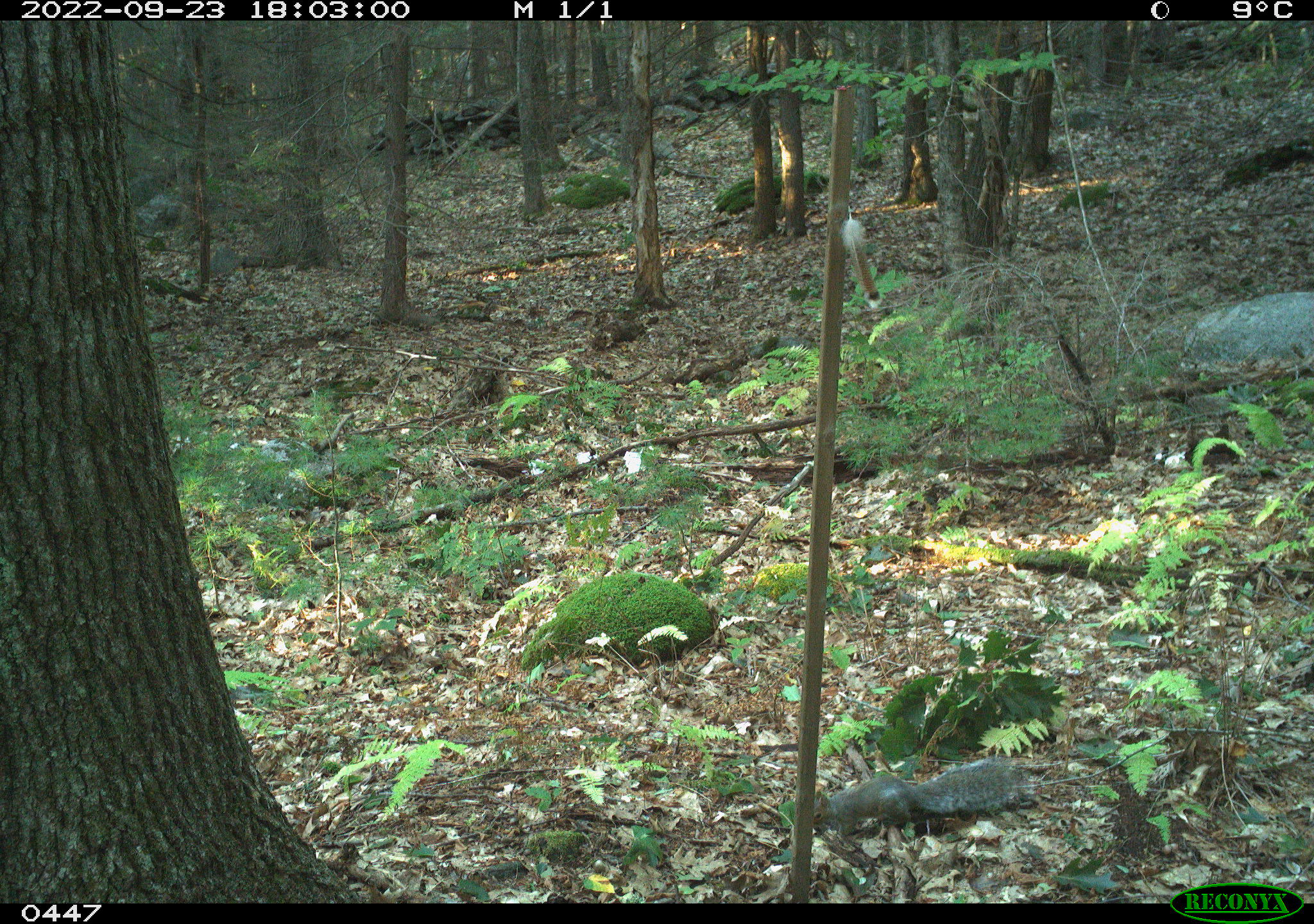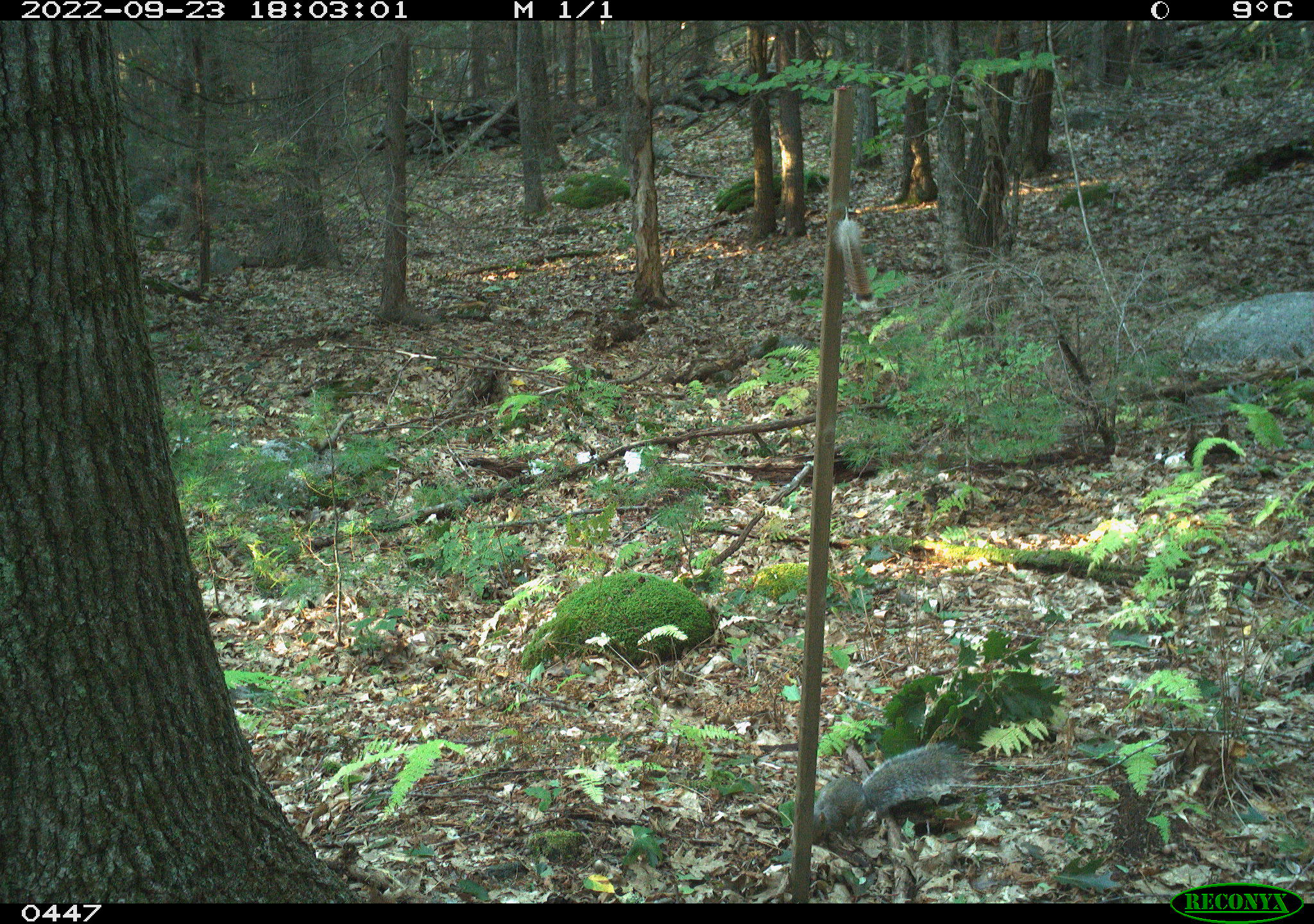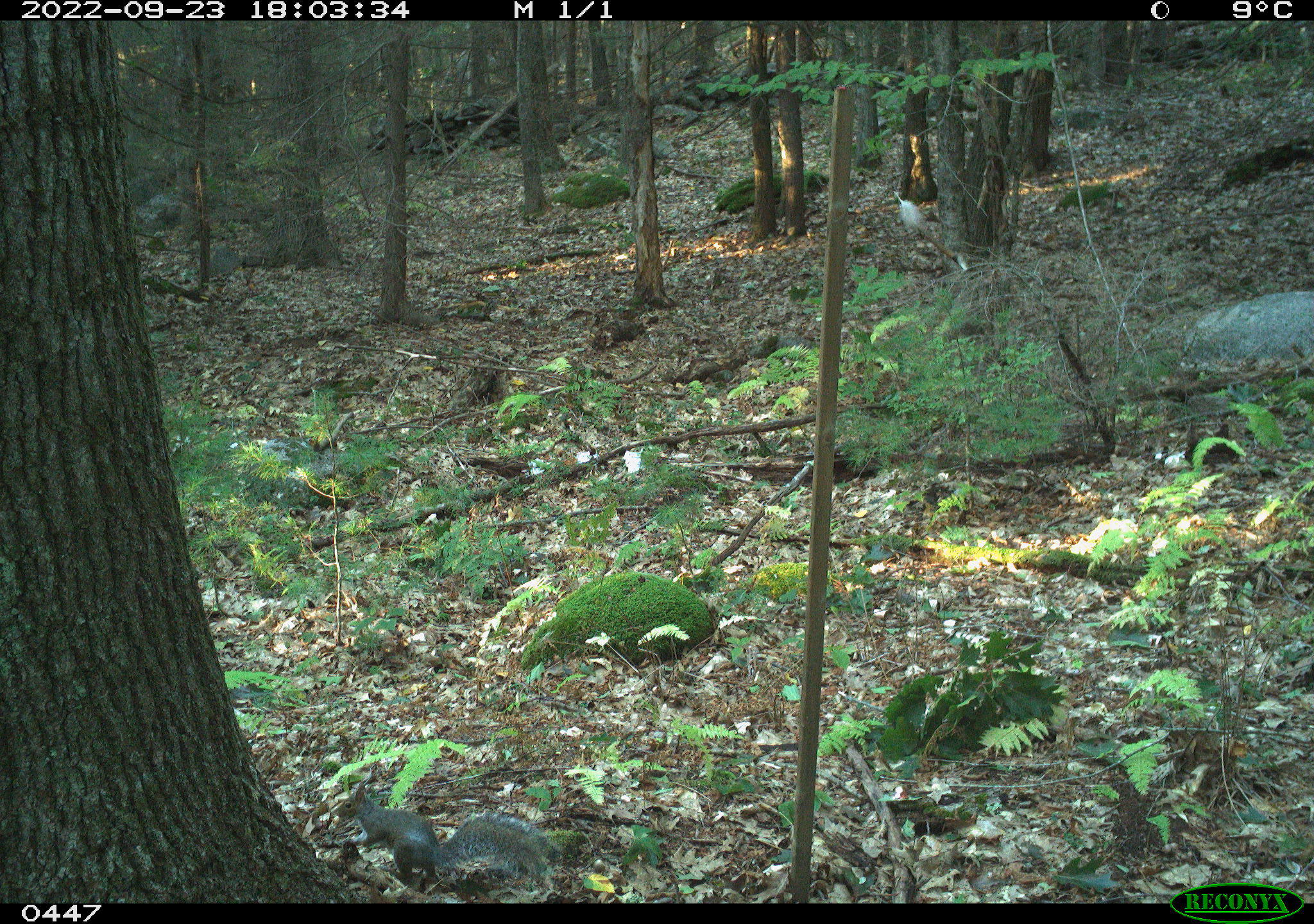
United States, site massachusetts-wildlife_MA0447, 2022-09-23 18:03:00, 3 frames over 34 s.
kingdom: Animalia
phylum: Chordata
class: Mammalia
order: Rodentia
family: Sciuridae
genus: Sciurus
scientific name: Sciurus carolinensis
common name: gray squirrel